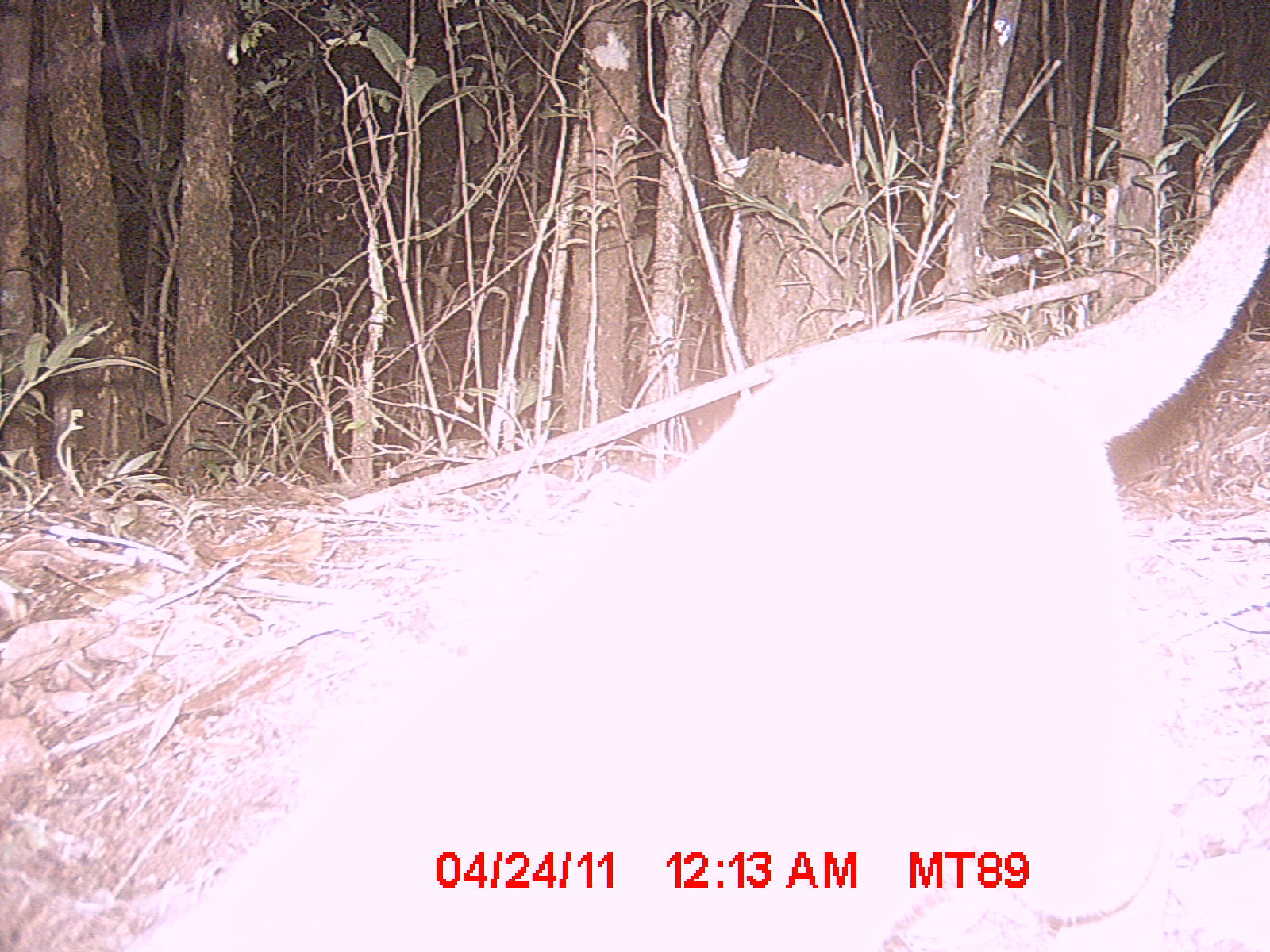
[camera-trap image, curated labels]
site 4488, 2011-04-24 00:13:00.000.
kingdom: Animalia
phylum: Chordata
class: Mammalia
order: Carnivora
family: Eupleridae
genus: Cryptoprocta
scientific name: Cryptoprocta ferox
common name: fossa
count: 1